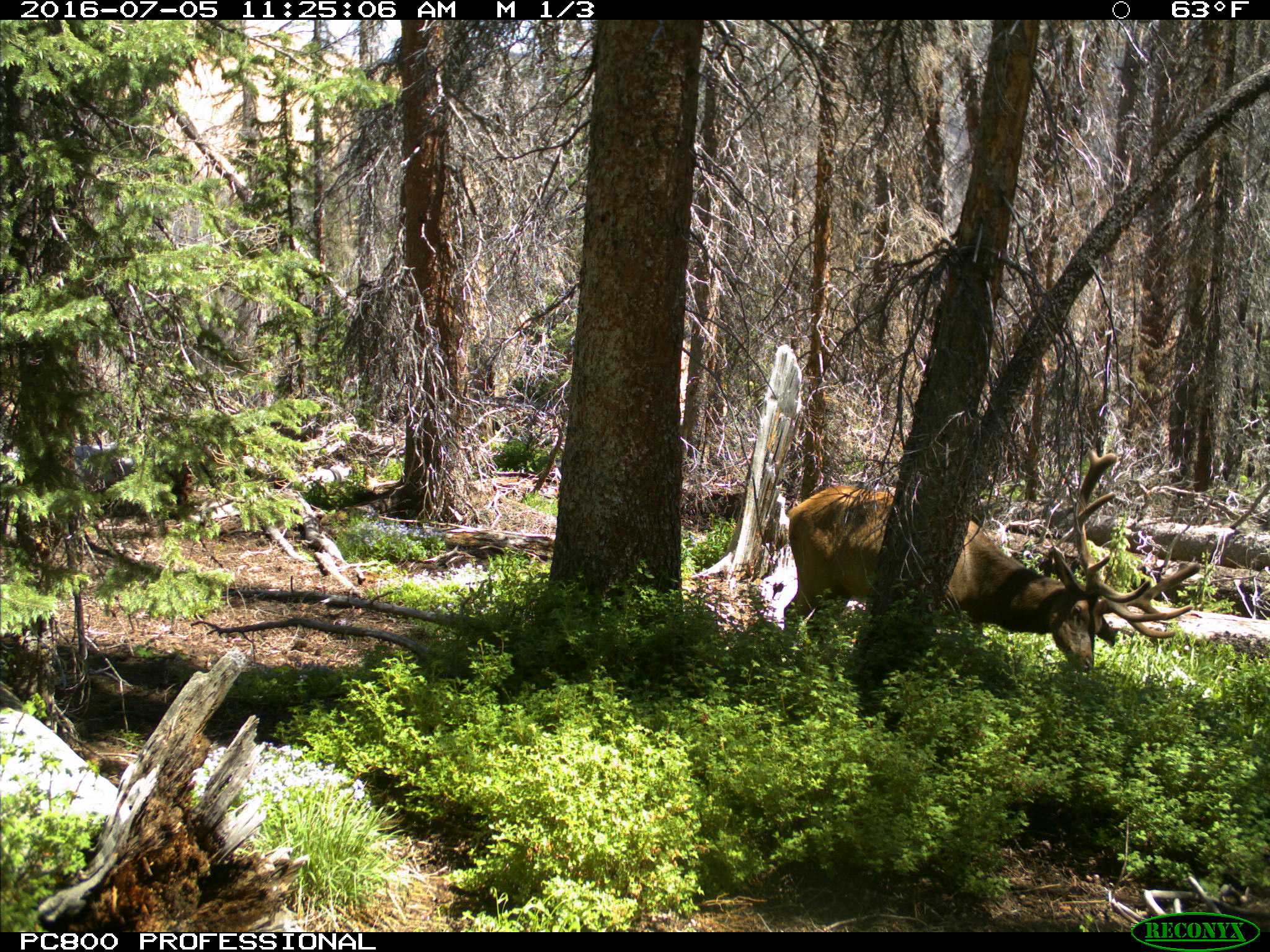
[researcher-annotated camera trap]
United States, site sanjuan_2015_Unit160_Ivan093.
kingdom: Animalia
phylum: Chordata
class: Mammalia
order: Artiodactyla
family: Cervidae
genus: Cervus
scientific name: Cervus elaphus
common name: red deer